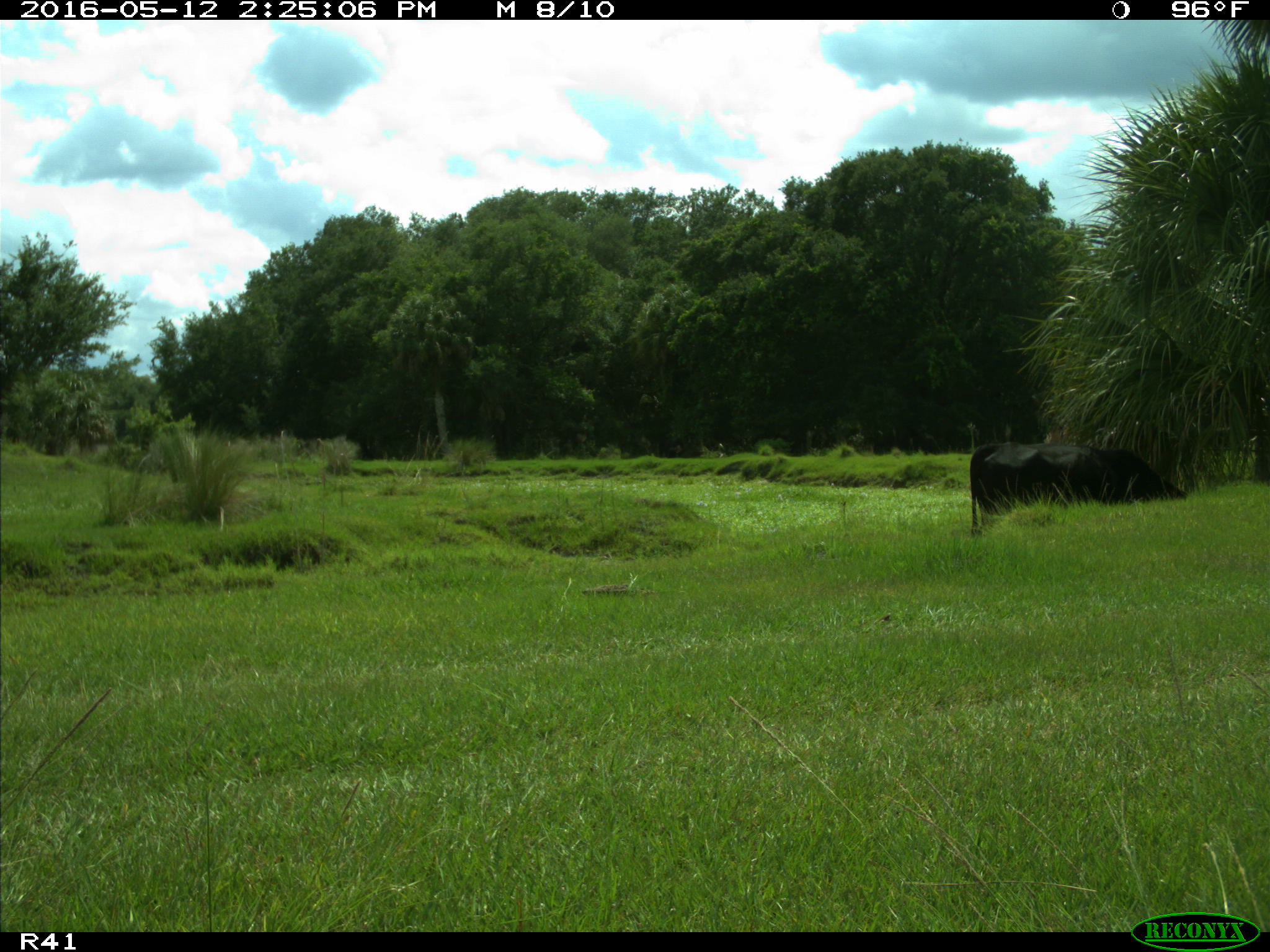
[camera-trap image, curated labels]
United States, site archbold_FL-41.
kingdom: Animalia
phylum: Chordata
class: Mammalia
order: Artiodactyla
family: Bovidae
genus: Bos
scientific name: Bos taurus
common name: domestic cow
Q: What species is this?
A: Bos taurus (domestic cow).